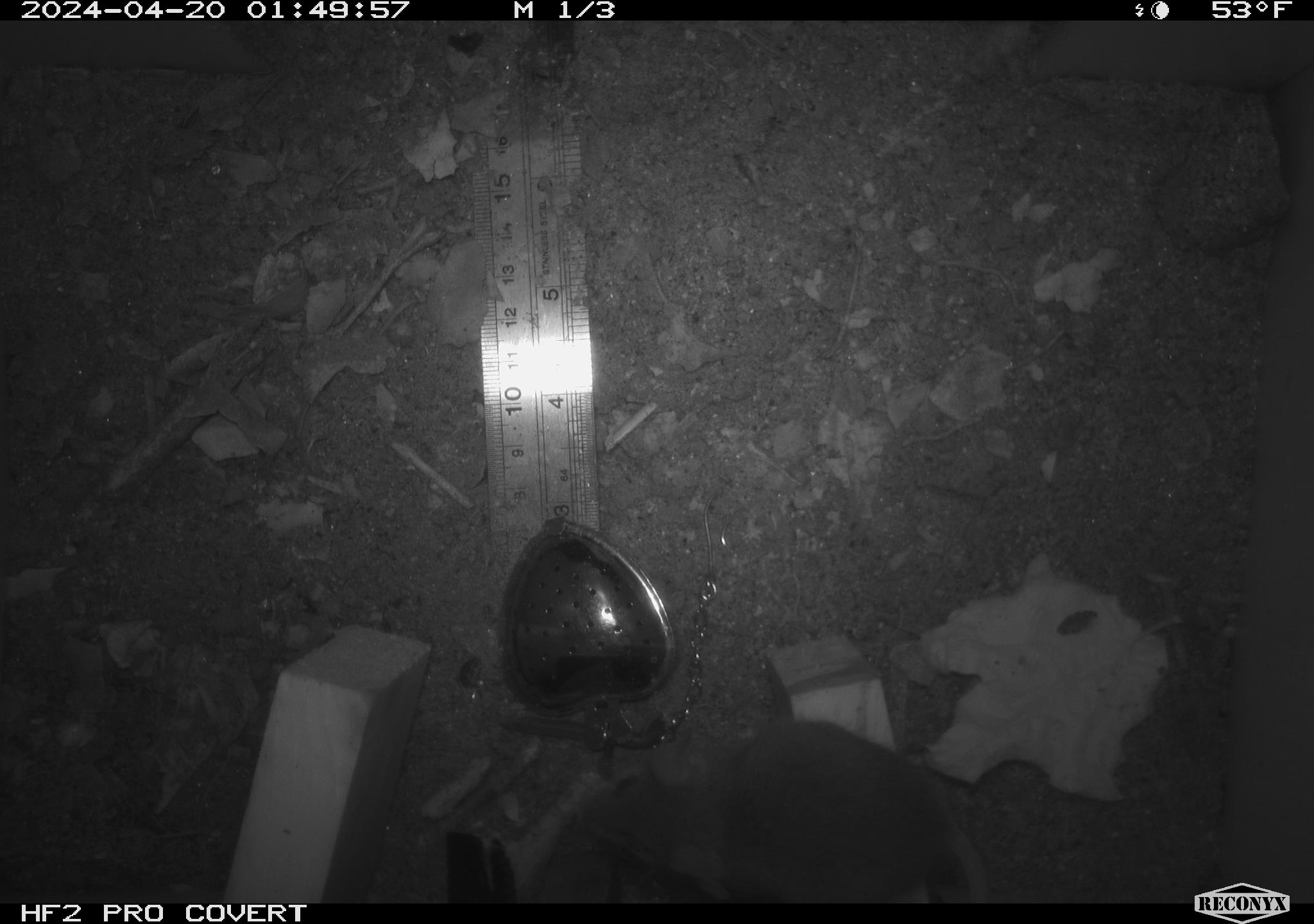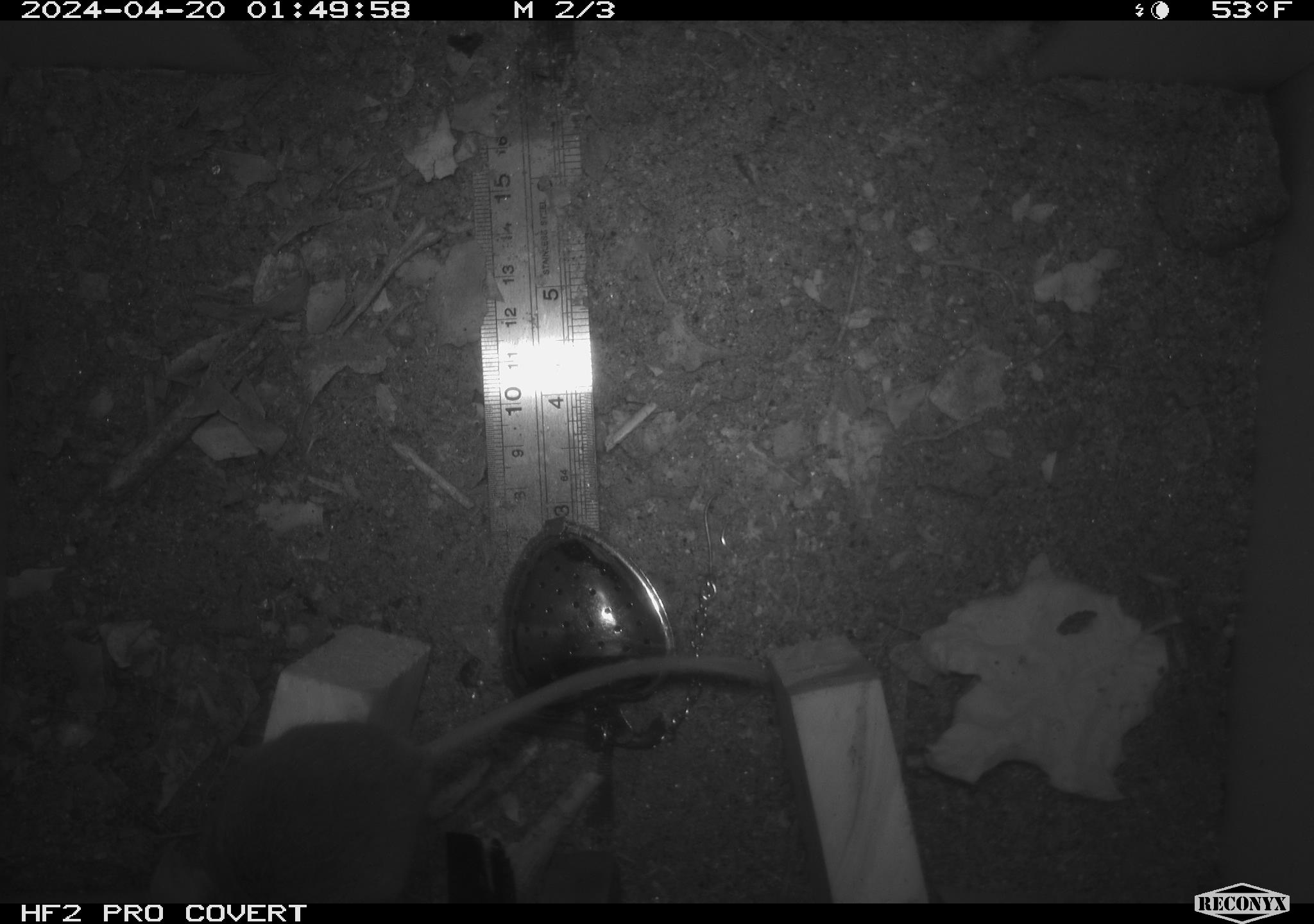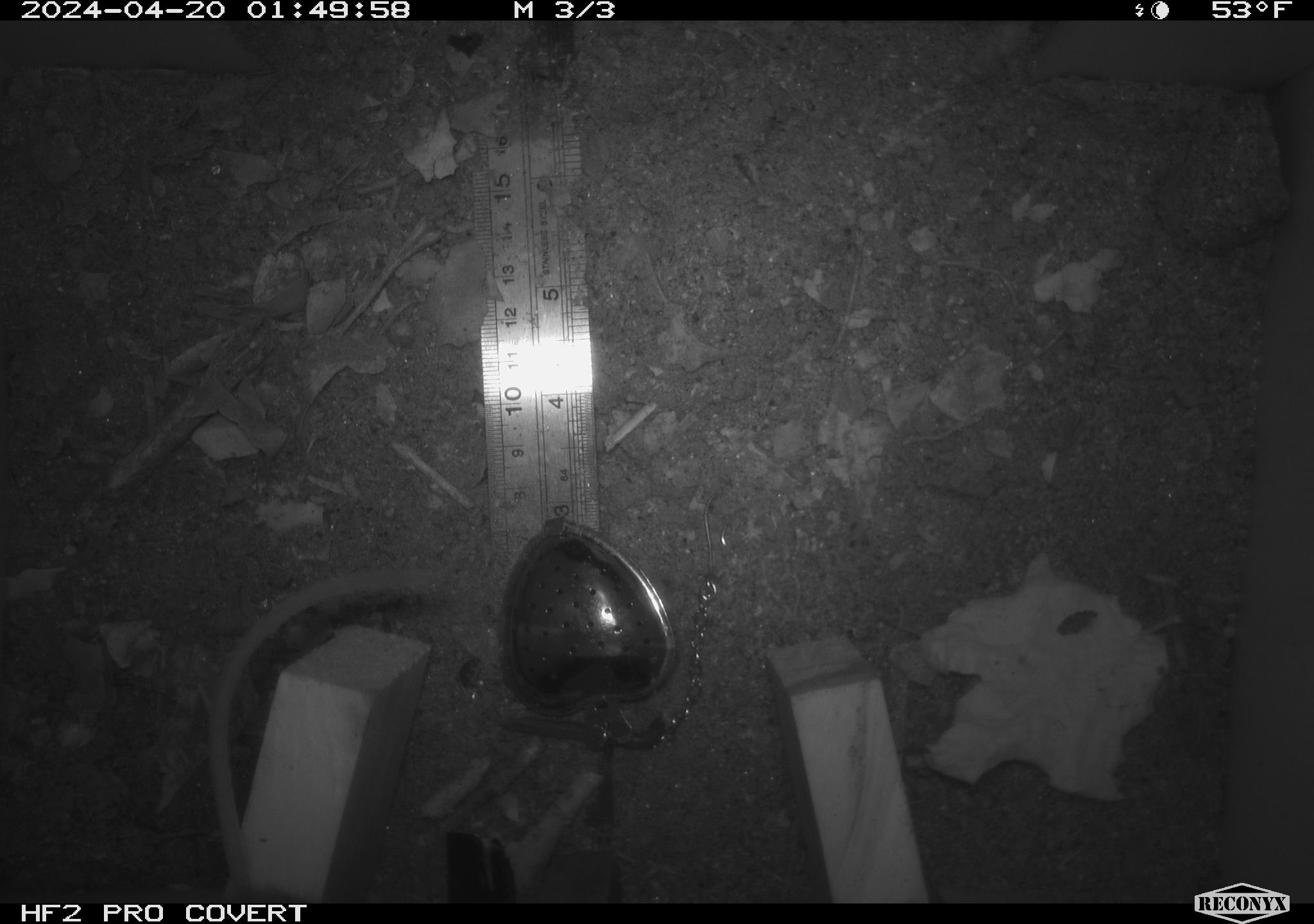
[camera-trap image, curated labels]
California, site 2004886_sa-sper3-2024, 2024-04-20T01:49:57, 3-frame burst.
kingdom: Animalia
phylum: Chordata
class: Mammalia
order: Rodentia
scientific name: Rodentia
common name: mouse species